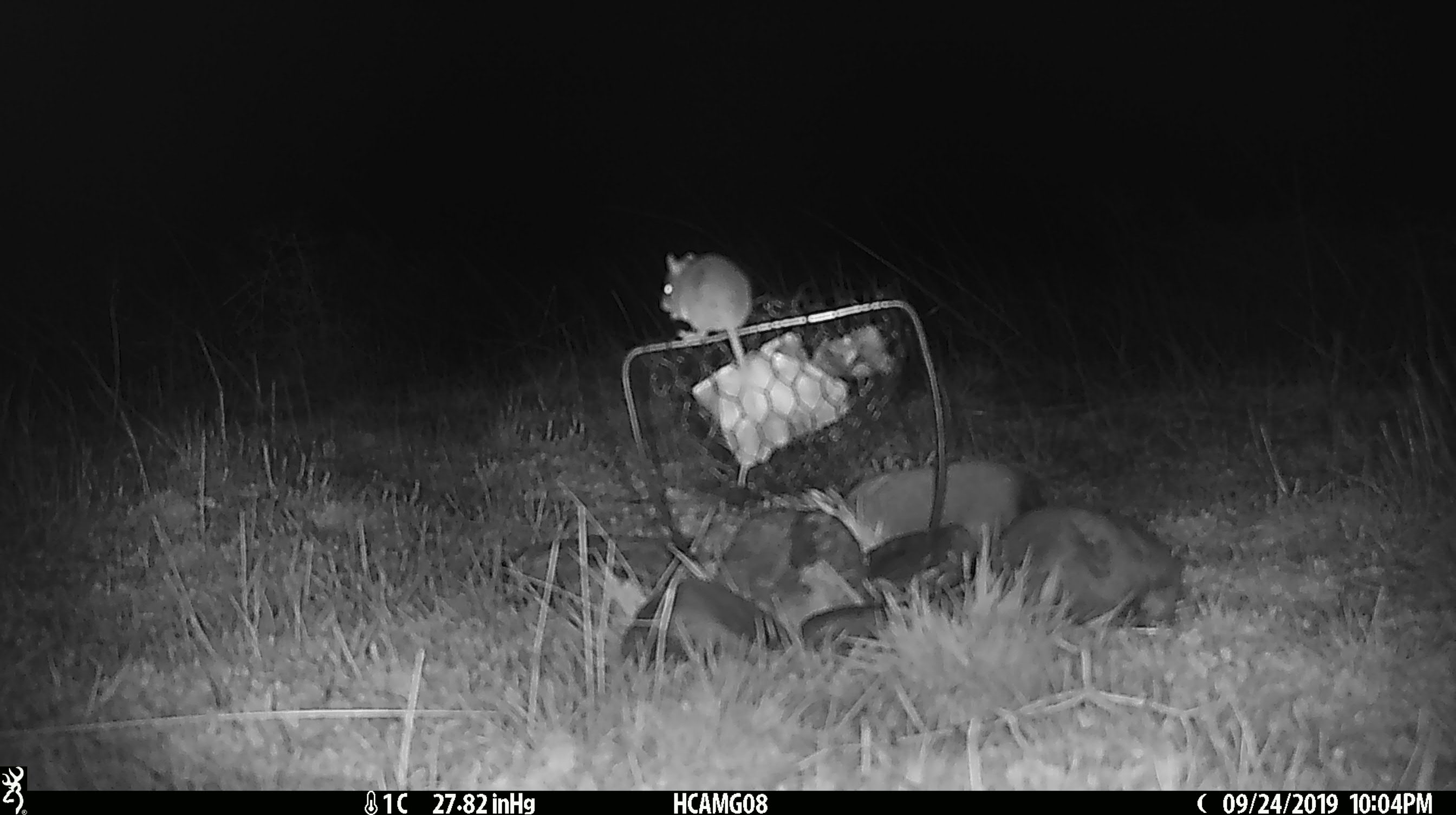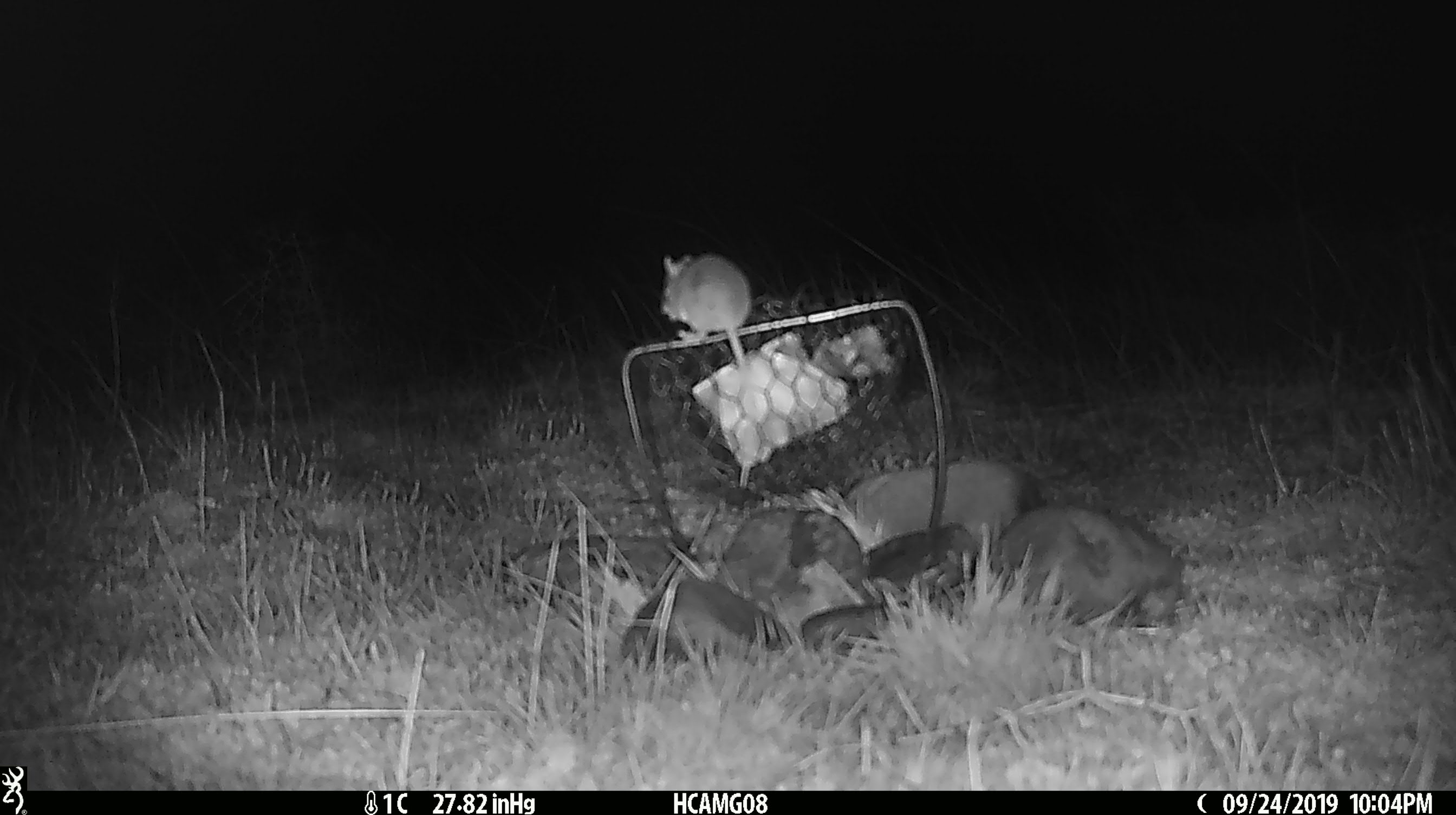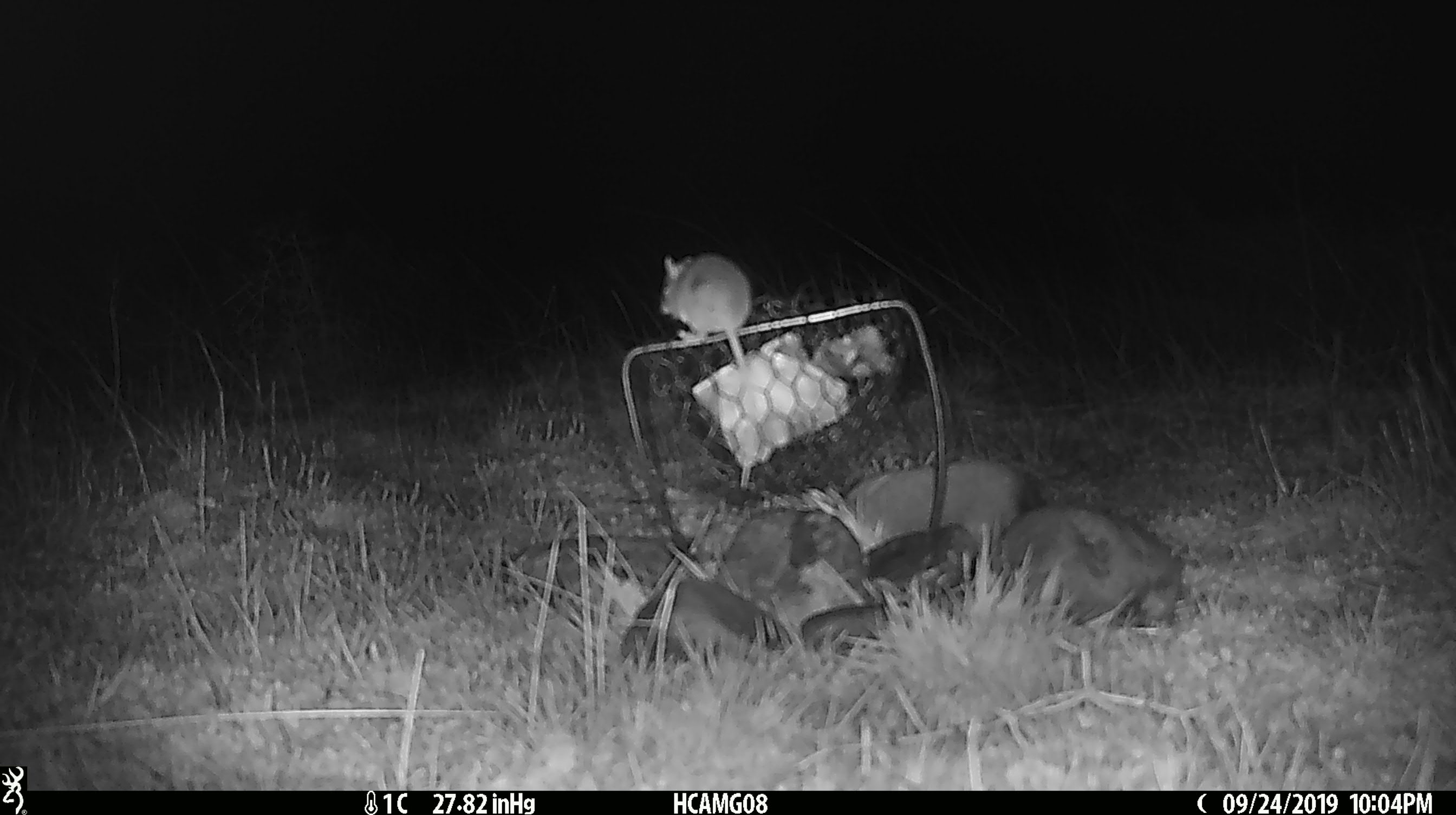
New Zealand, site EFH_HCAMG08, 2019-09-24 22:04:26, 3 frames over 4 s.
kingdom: Animalia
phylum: Chordata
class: Mammalia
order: Rodentia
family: Muridae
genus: Mus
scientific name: Mus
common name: mouse